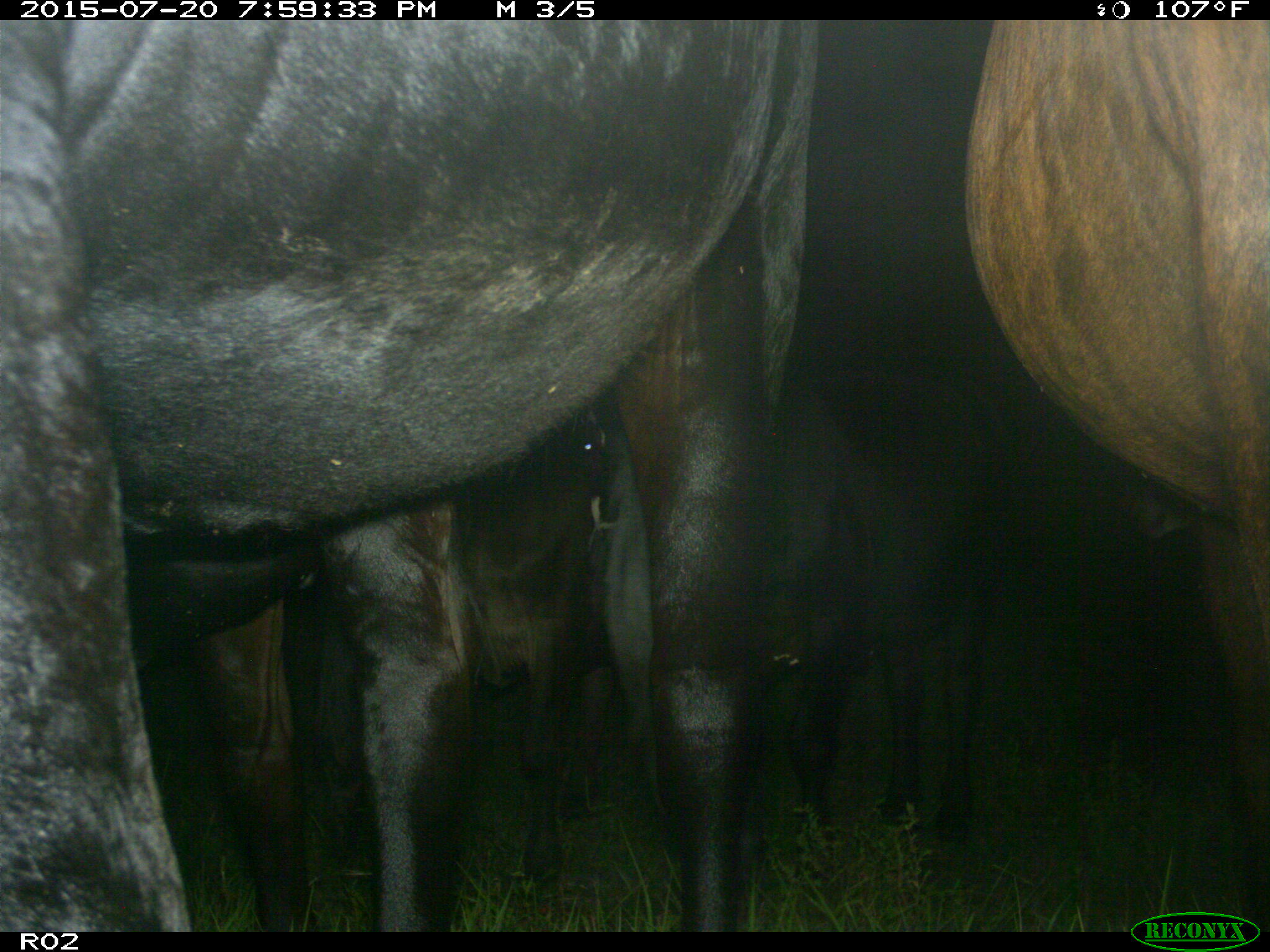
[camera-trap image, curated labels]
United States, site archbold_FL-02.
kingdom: Animalia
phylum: Chordata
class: Mammalia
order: Artiodactyla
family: Bovidae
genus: Bos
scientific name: Bos taurus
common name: domestic cow